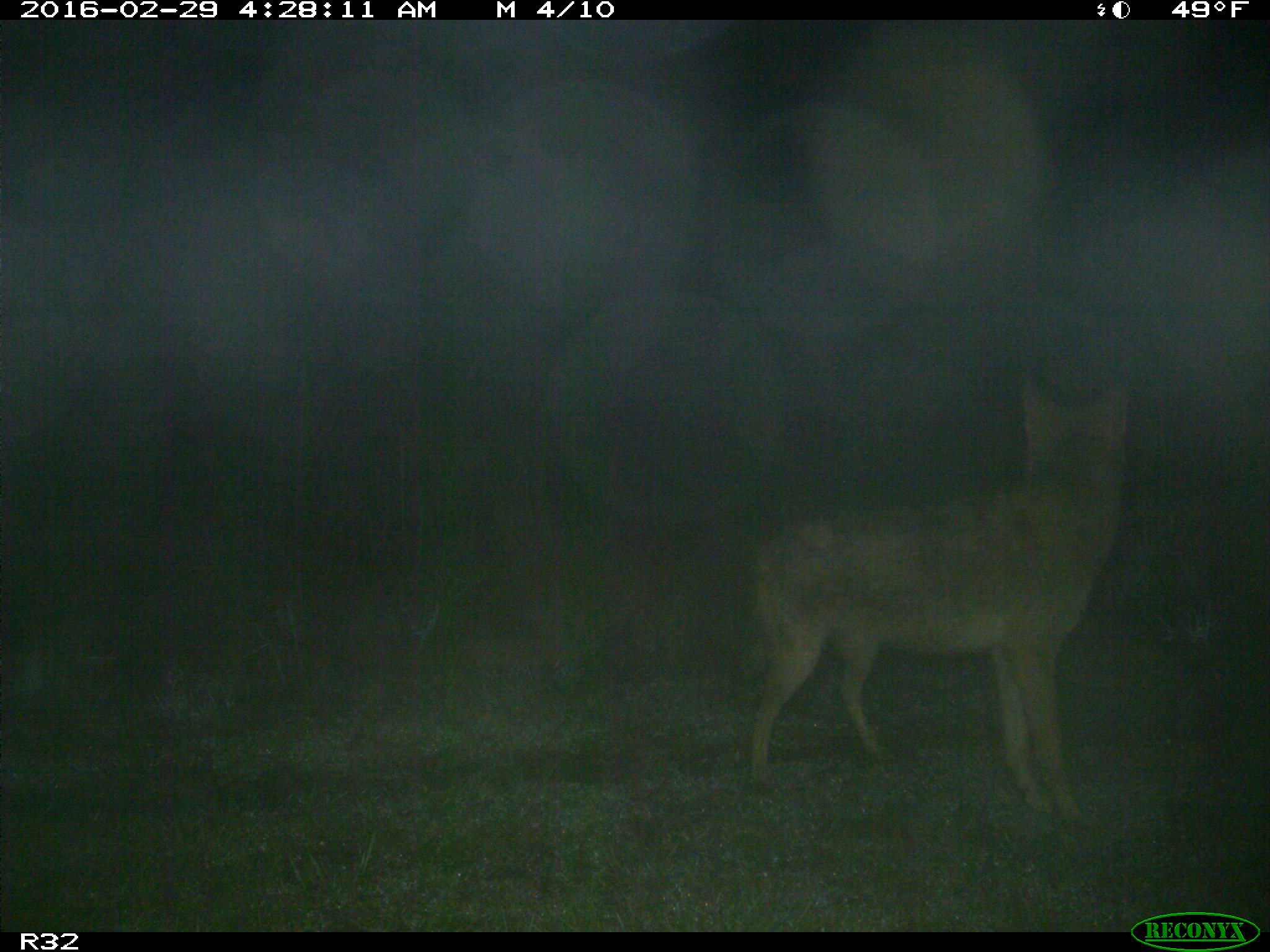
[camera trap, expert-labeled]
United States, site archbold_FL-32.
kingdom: Animalia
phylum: Chordata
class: Mammalia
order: Carnivora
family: Canidae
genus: Canis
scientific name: Canis latrans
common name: coyote